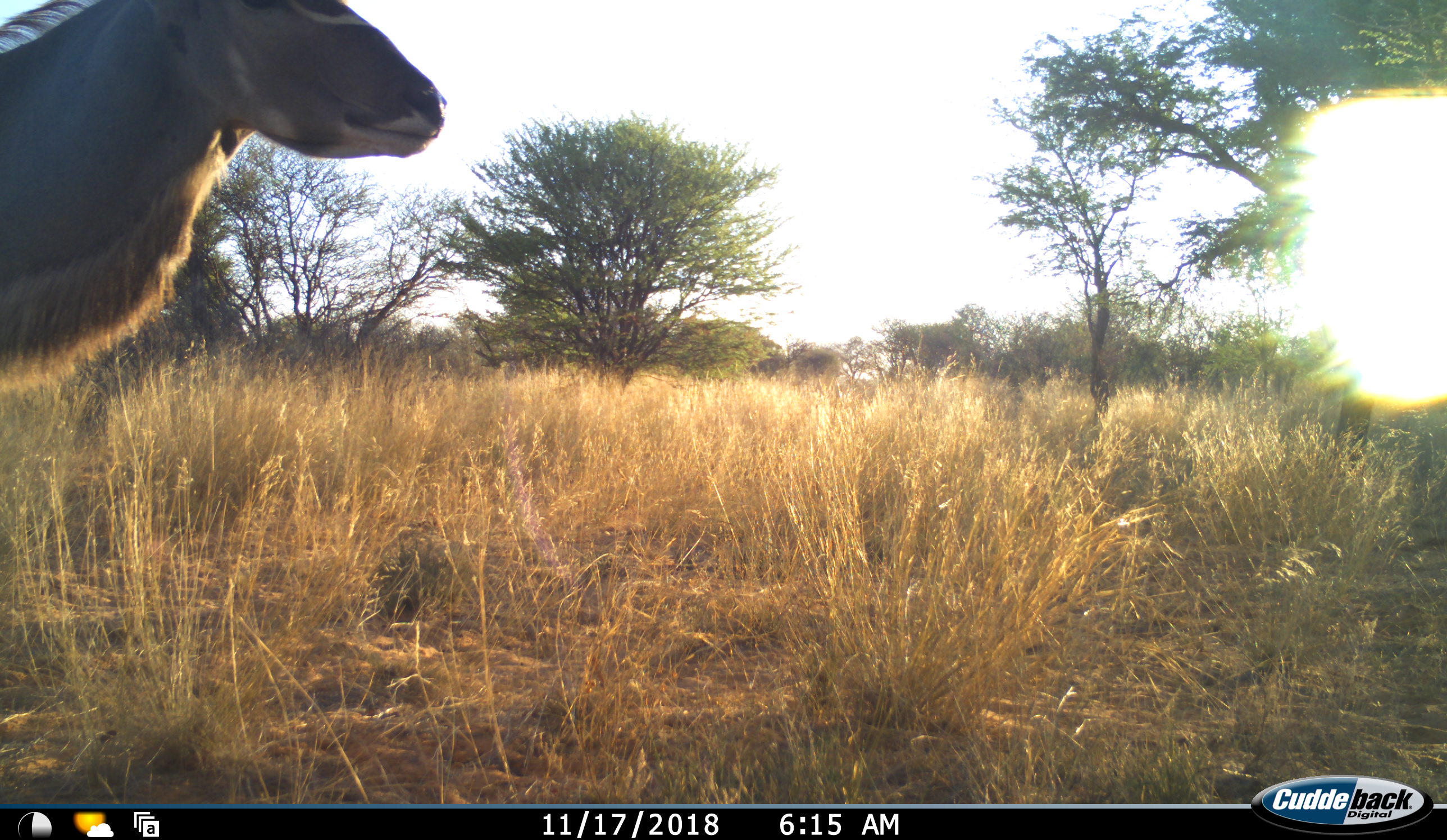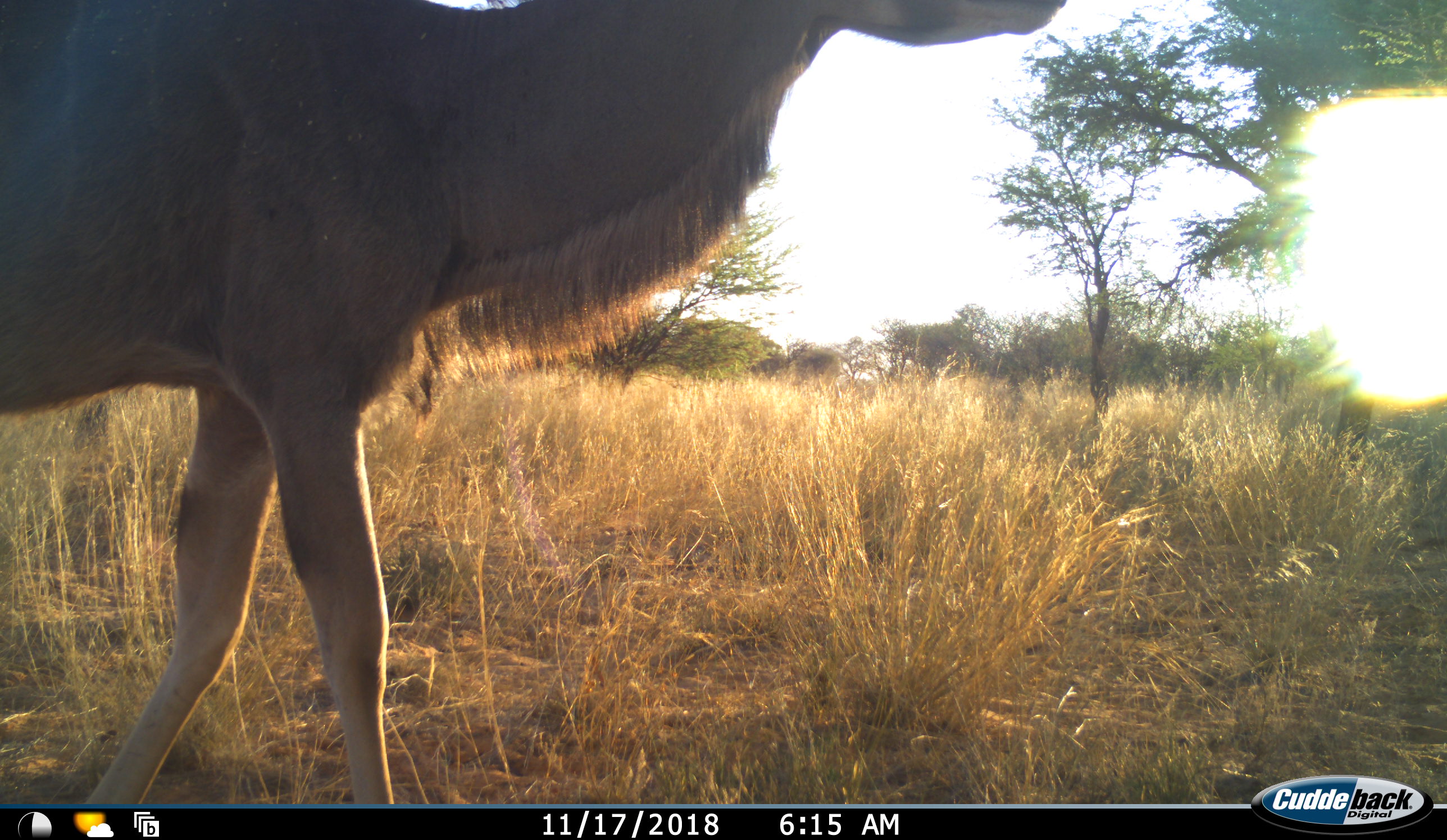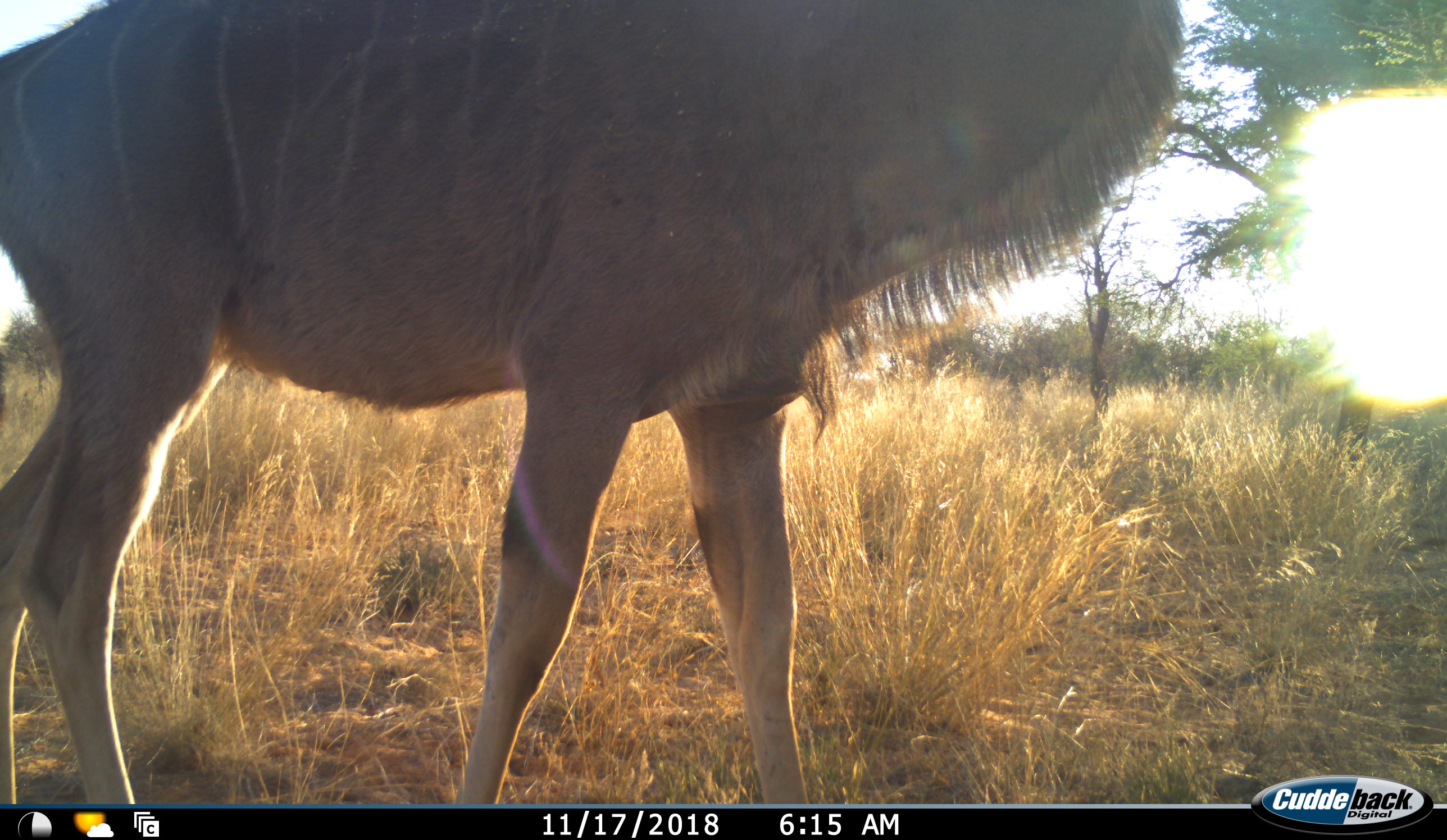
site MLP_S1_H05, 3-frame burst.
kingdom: Animalia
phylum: Chordata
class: Mammalia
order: Artiodactyla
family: Bovidae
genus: Tragelaphus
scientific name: Tragelaphus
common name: kudu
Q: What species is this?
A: Kudu (Tragelaphus).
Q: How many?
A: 1.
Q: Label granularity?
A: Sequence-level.